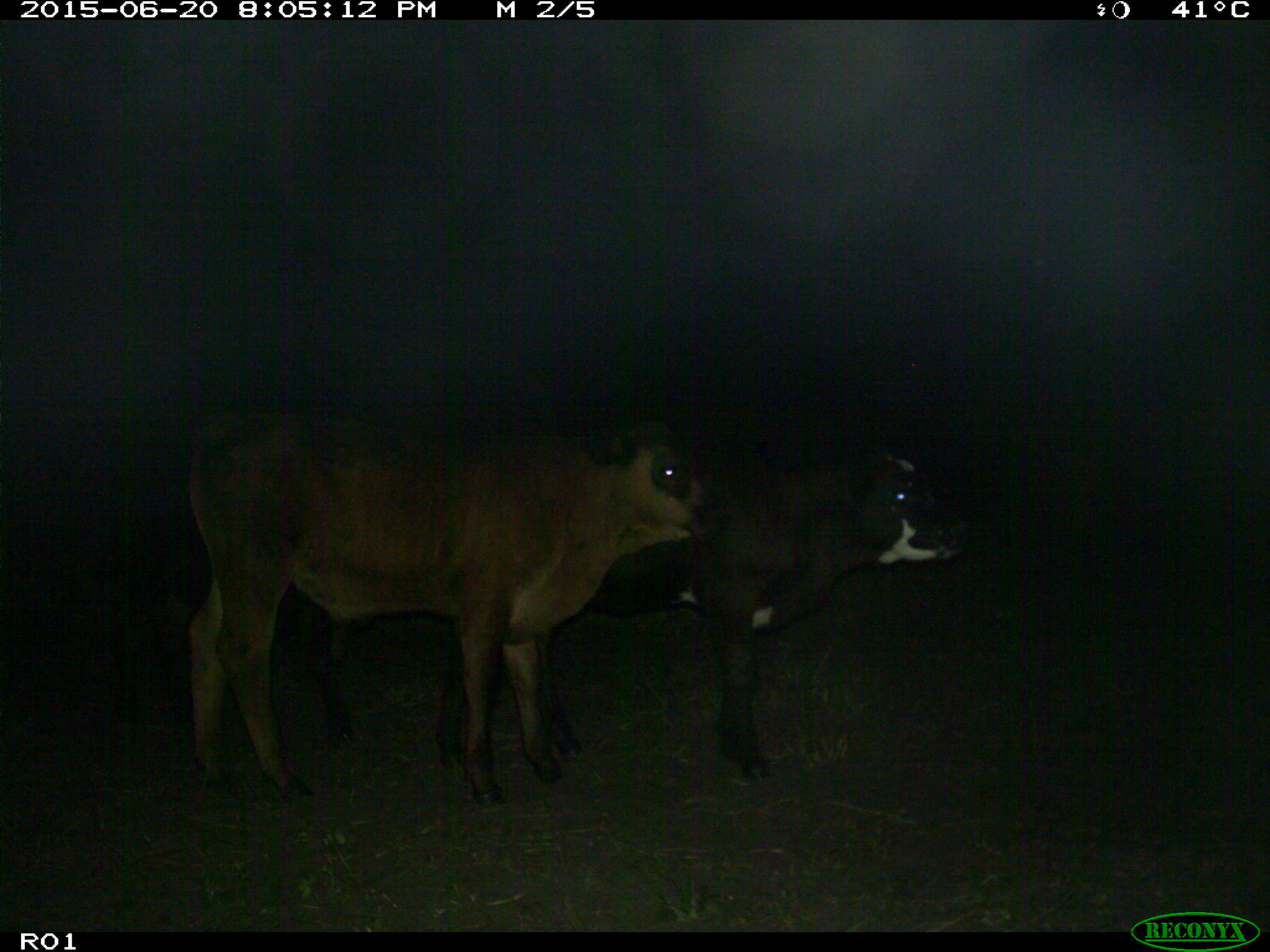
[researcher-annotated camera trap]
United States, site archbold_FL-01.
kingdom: Animalia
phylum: Chordata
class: Mammalia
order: Artiodactyla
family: Bovidae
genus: Bos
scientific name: Bos taurus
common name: domestic cow